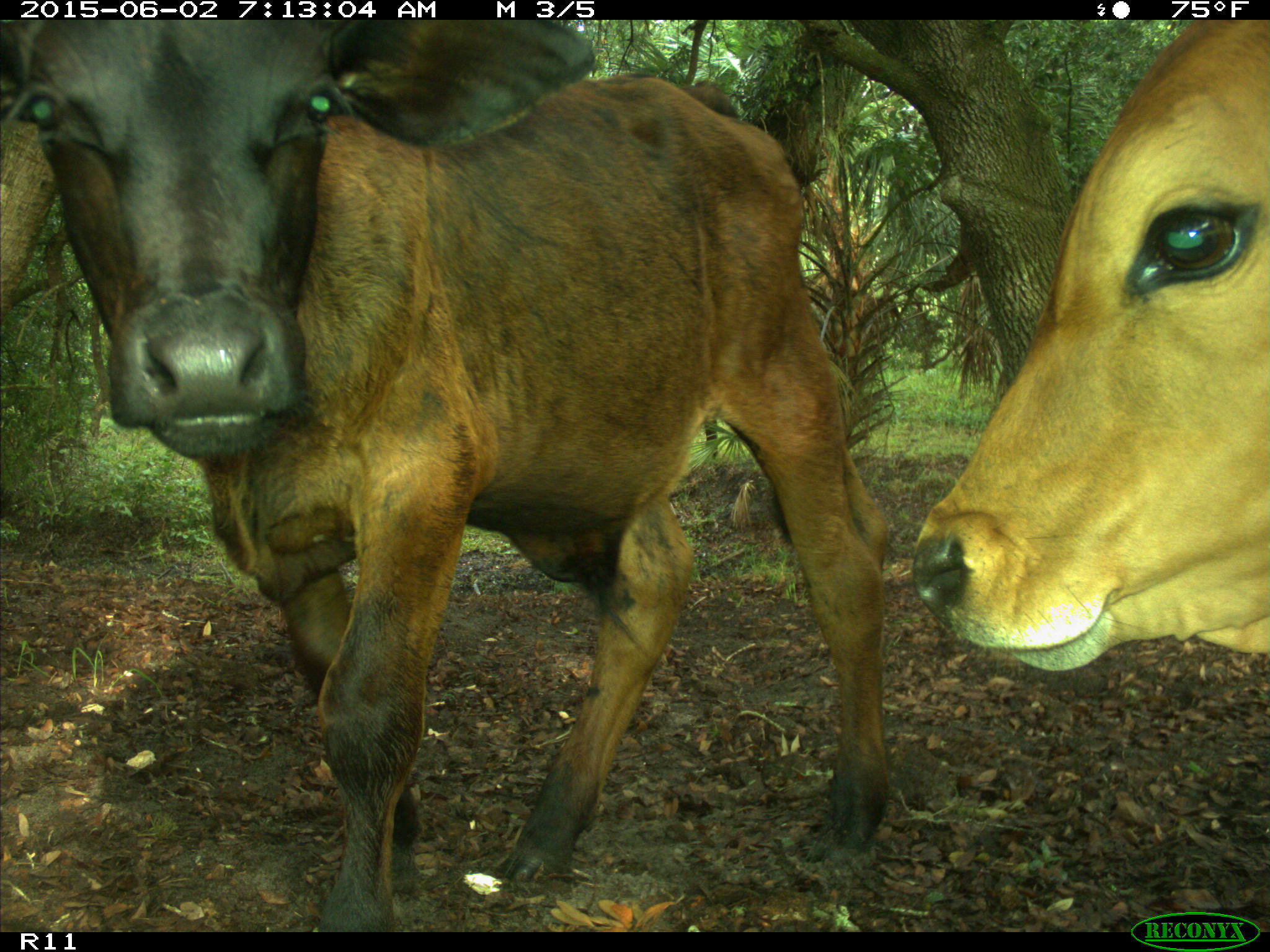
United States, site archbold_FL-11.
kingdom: Animalia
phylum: Chordata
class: Mammalia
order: Artiodactyla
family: Bovidae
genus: Bos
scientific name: Bos taurus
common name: domestic cow